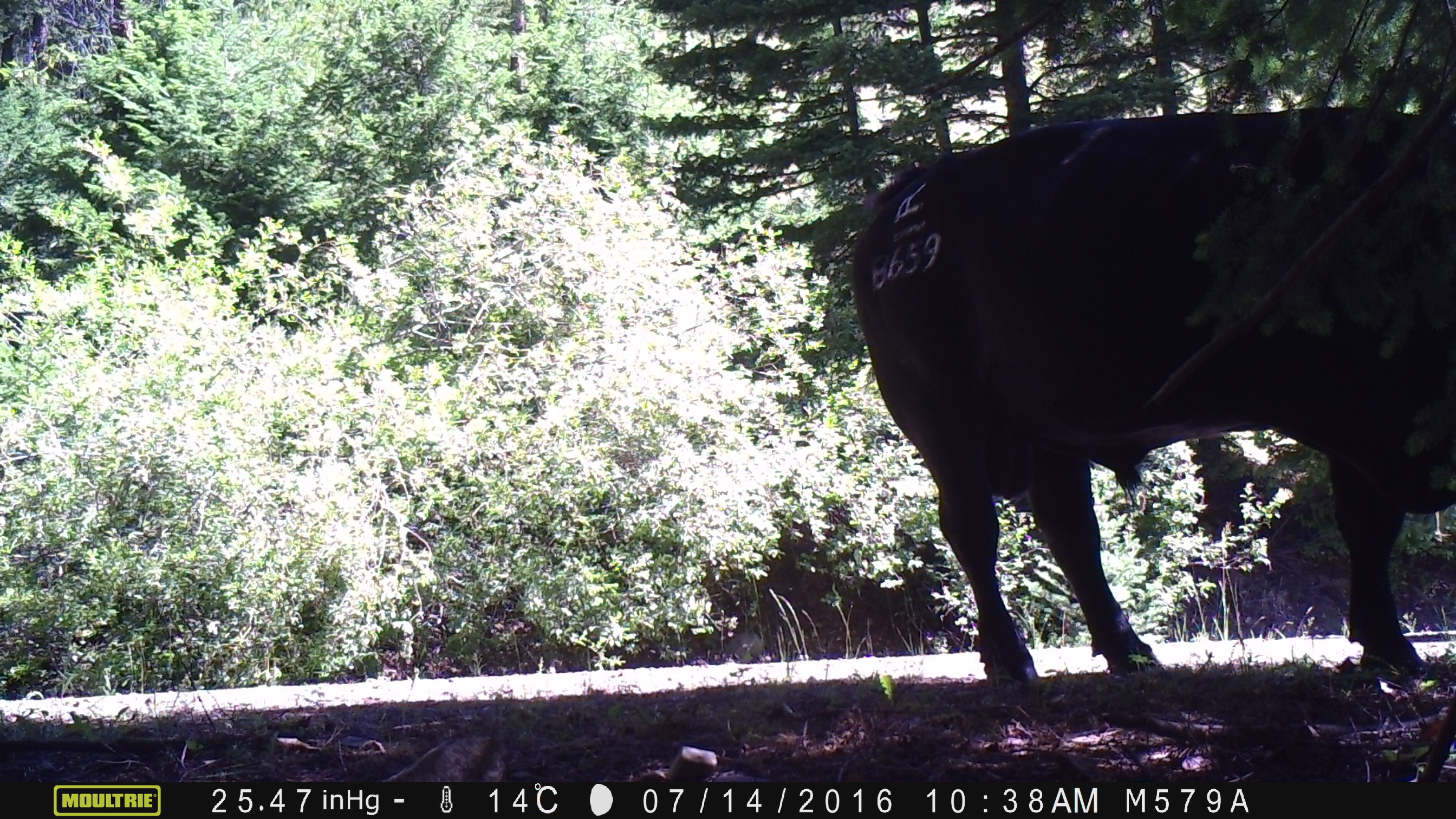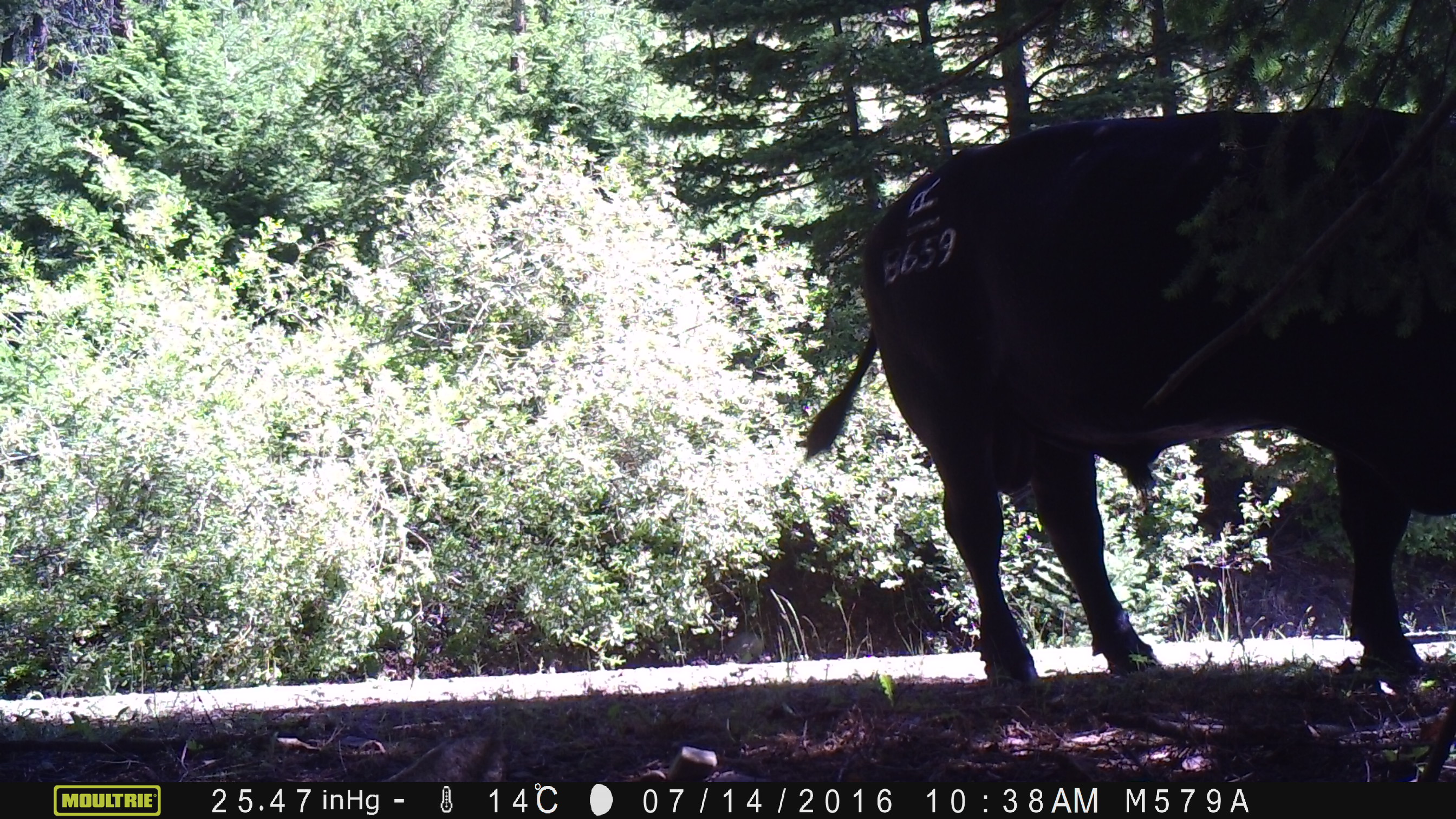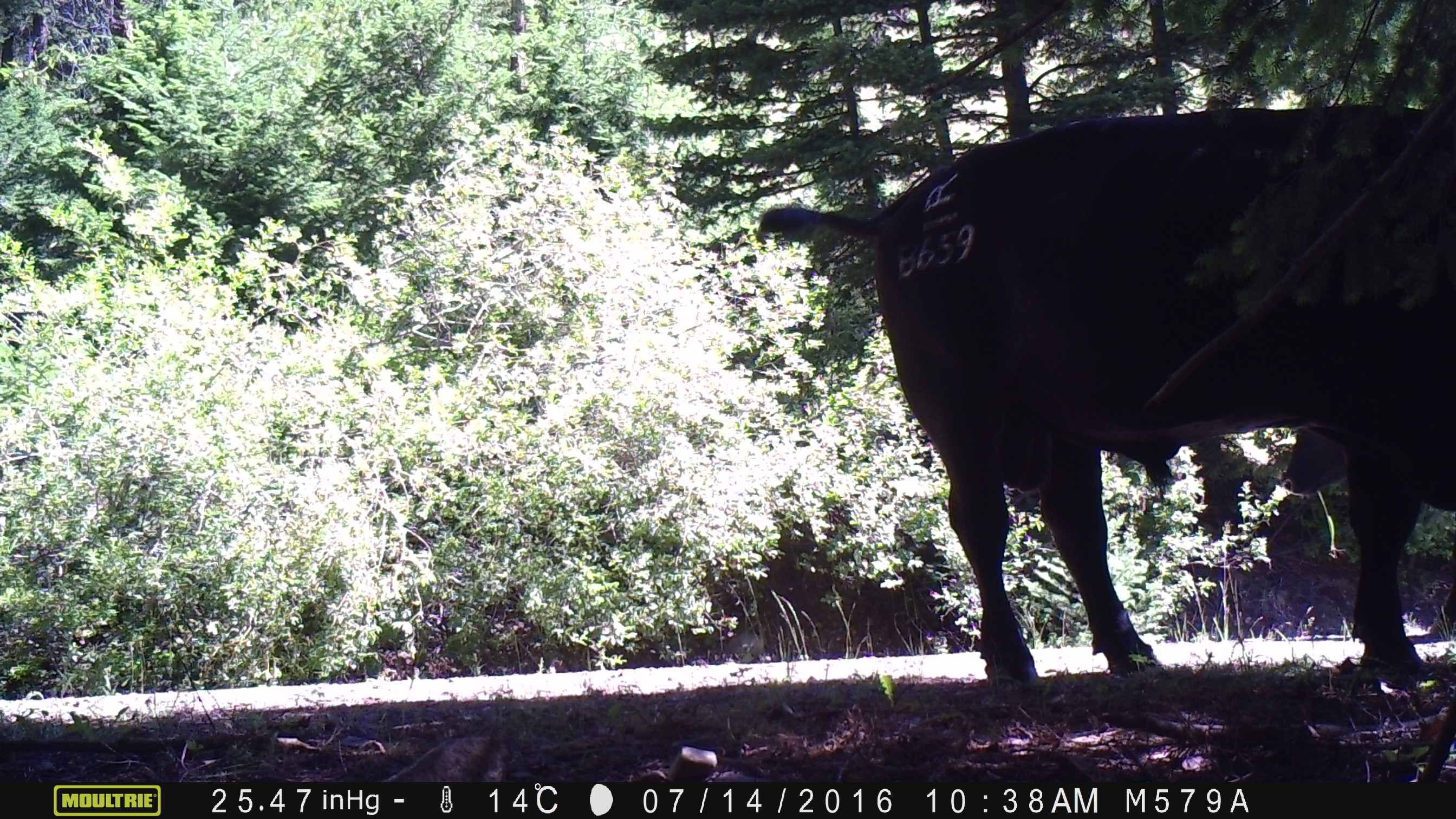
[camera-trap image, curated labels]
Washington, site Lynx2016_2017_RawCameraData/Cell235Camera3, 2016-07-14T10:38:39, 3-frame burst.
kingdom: Animalia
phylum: Chordata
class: Mammalia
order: Artiodactyla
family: Bovidae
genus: Bos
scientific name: Bos taurus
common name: domestic cattle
Domestic cattle (Bos taurus). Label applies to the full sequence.